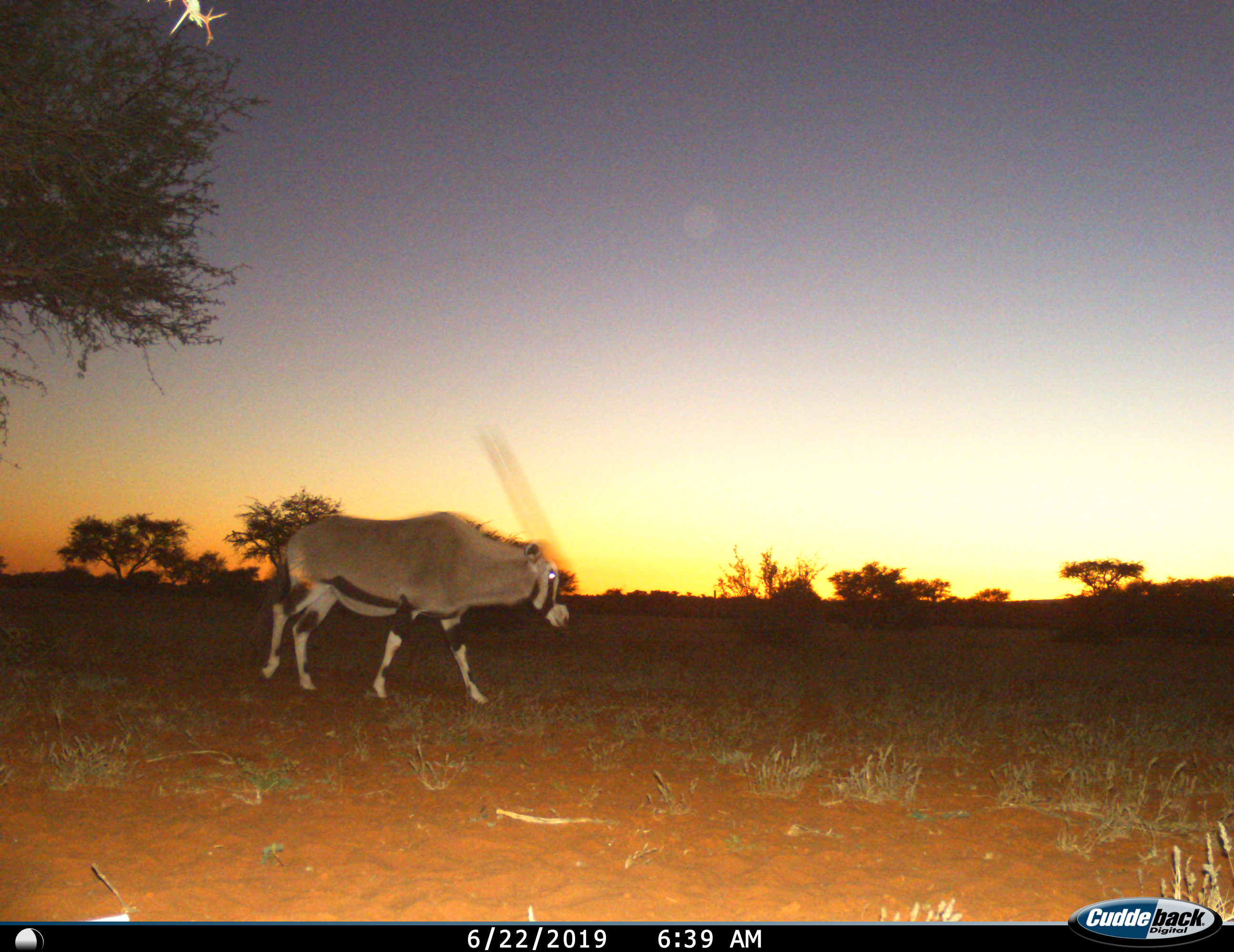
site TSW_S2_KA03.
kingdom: Animalia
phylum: Chordata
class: Mammalia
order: Artiodactyla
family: Bovidae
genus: Oryx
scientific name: Oryx gazella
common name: gemsbok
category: oryx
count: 1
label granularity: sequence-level